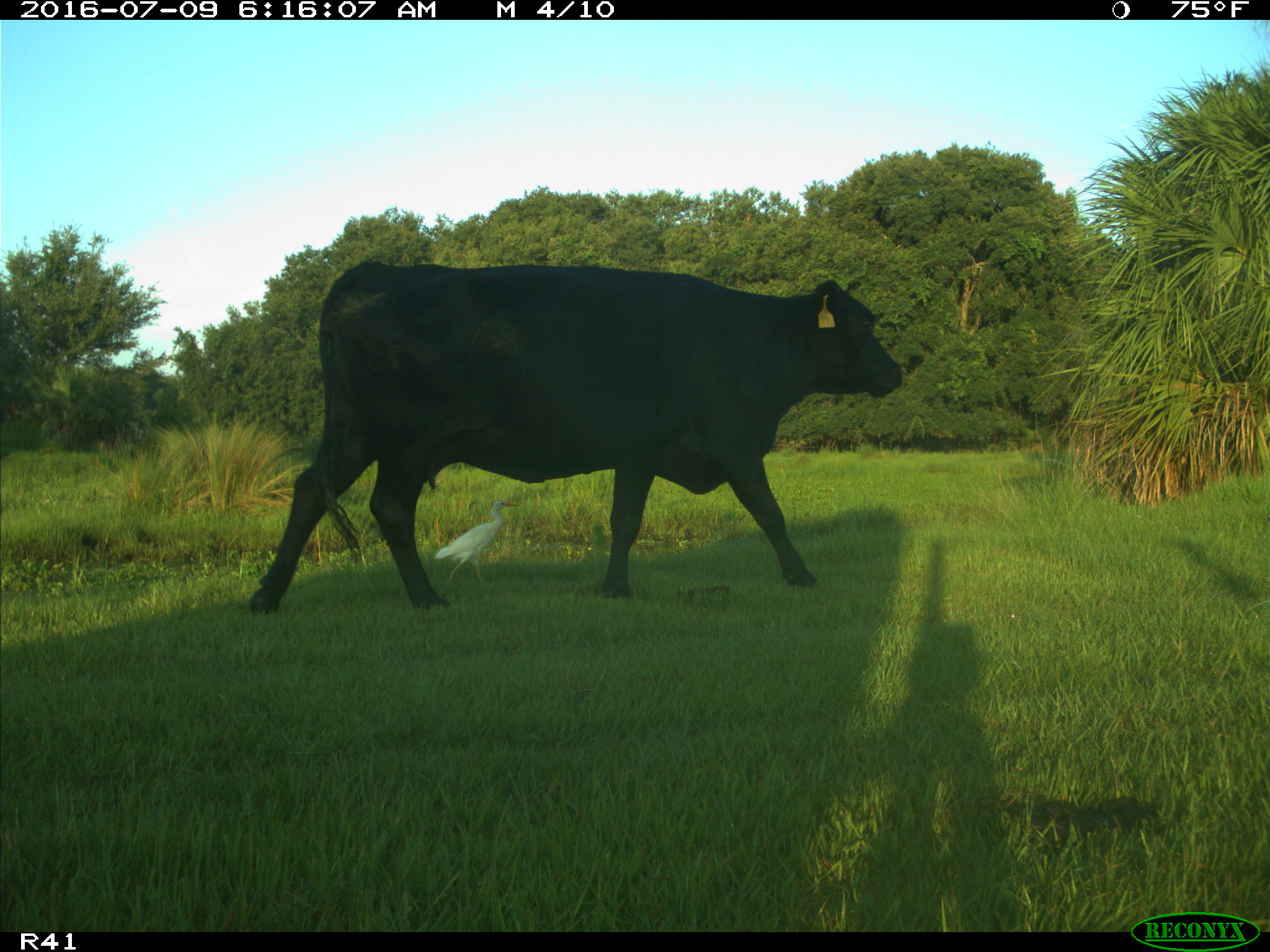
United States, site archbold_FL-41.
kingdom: Animalia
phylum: Chordata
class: Mammalia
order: Artiodactyla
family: Bovidae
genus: Bos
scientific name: Bos taurus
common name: domestic cow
Bos taurus (domestic cow).